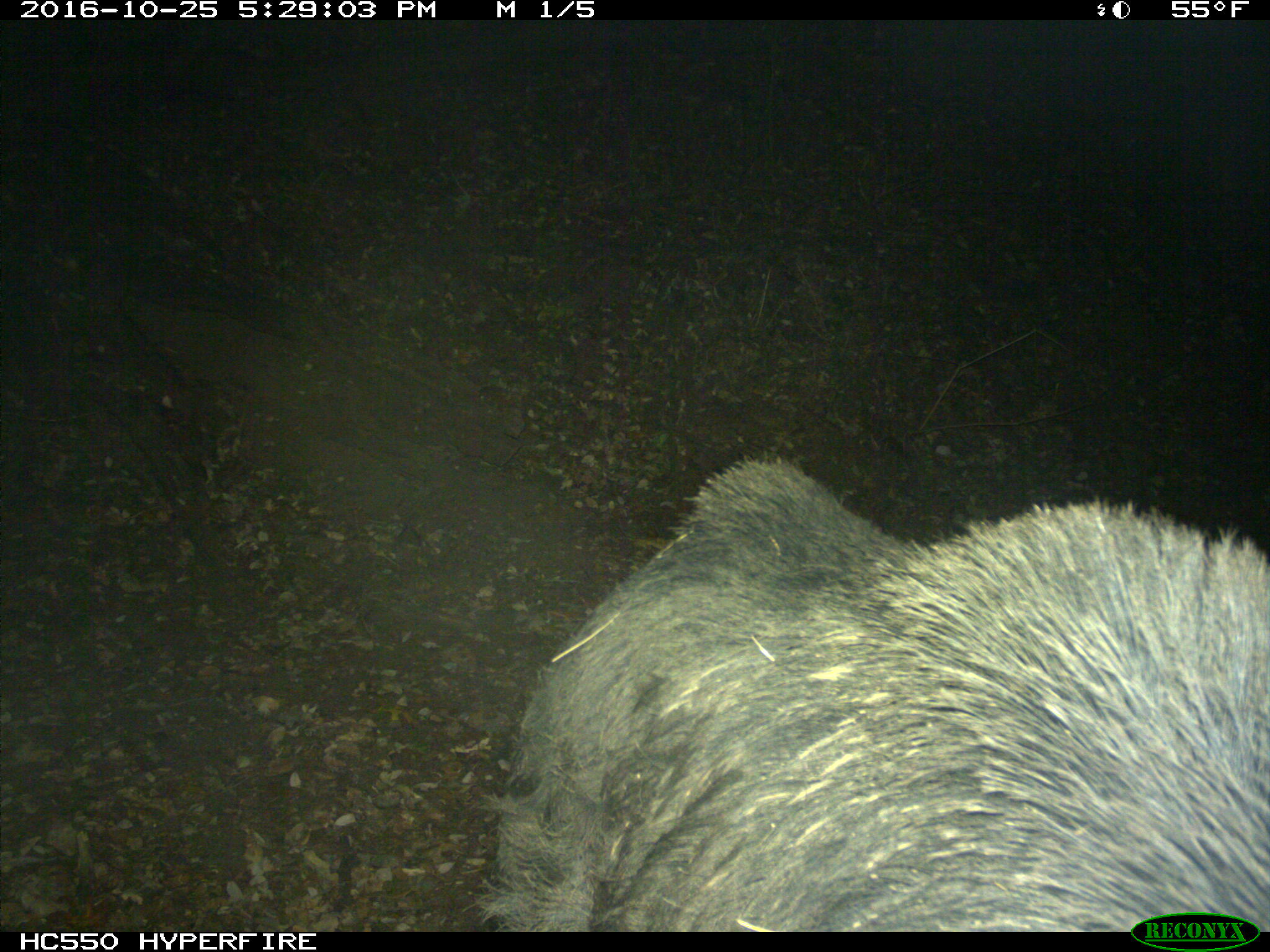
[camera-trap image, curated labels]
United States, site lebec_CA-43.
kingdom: Animalia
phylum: Chordata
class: Mammalia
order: Artiodactyla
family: Suidae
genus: Sus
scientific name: Sus scrofa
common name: wild boar